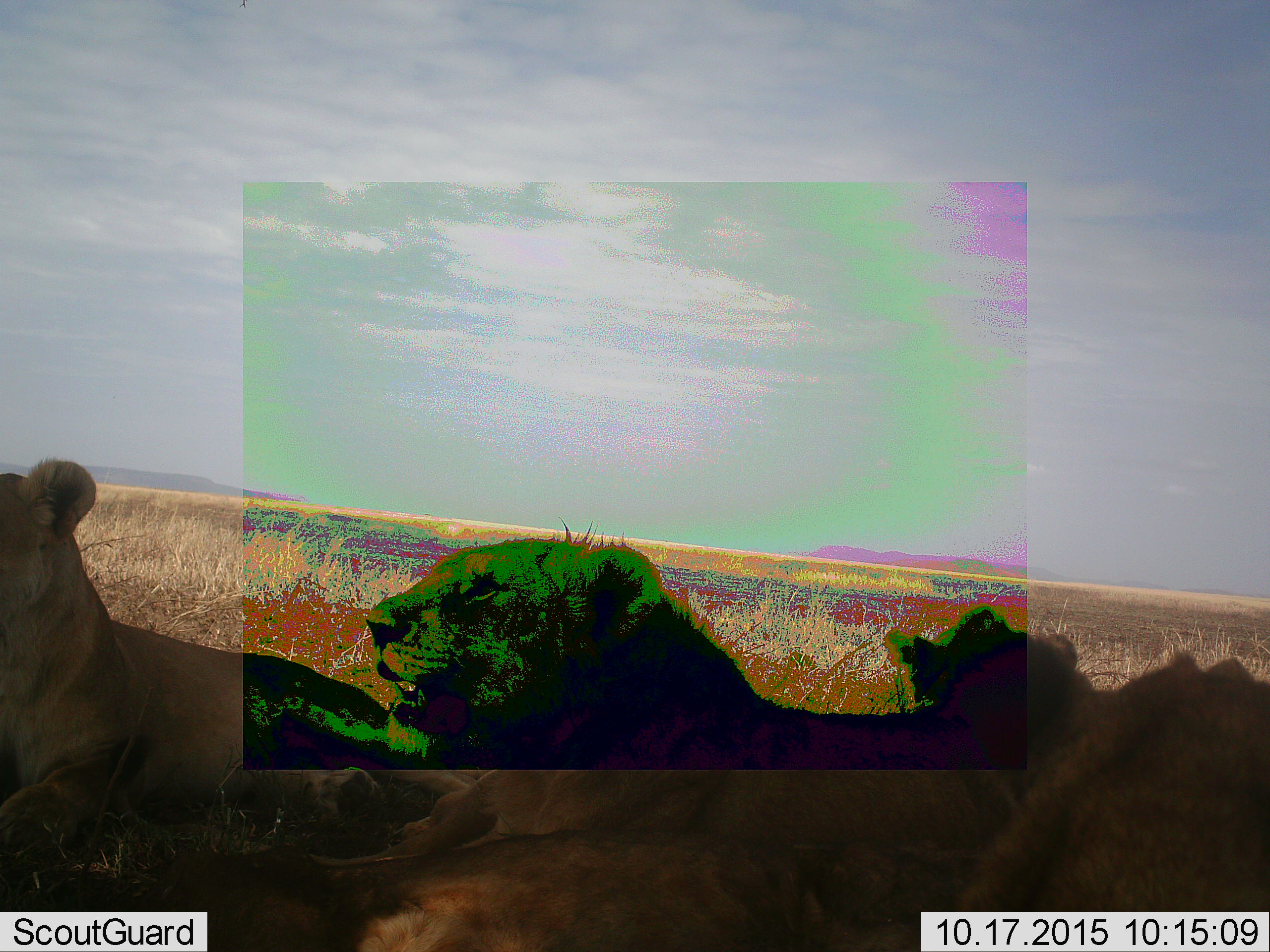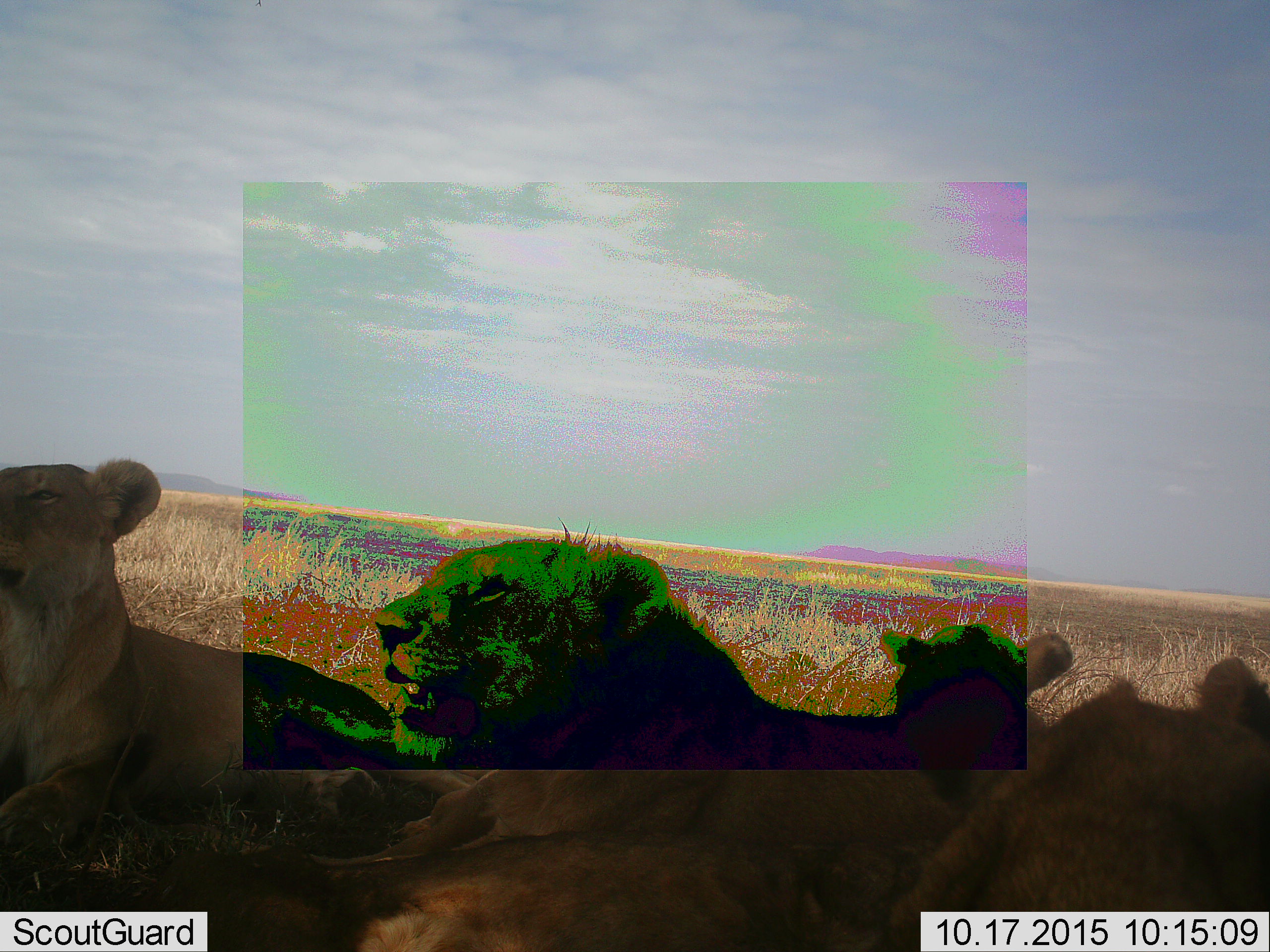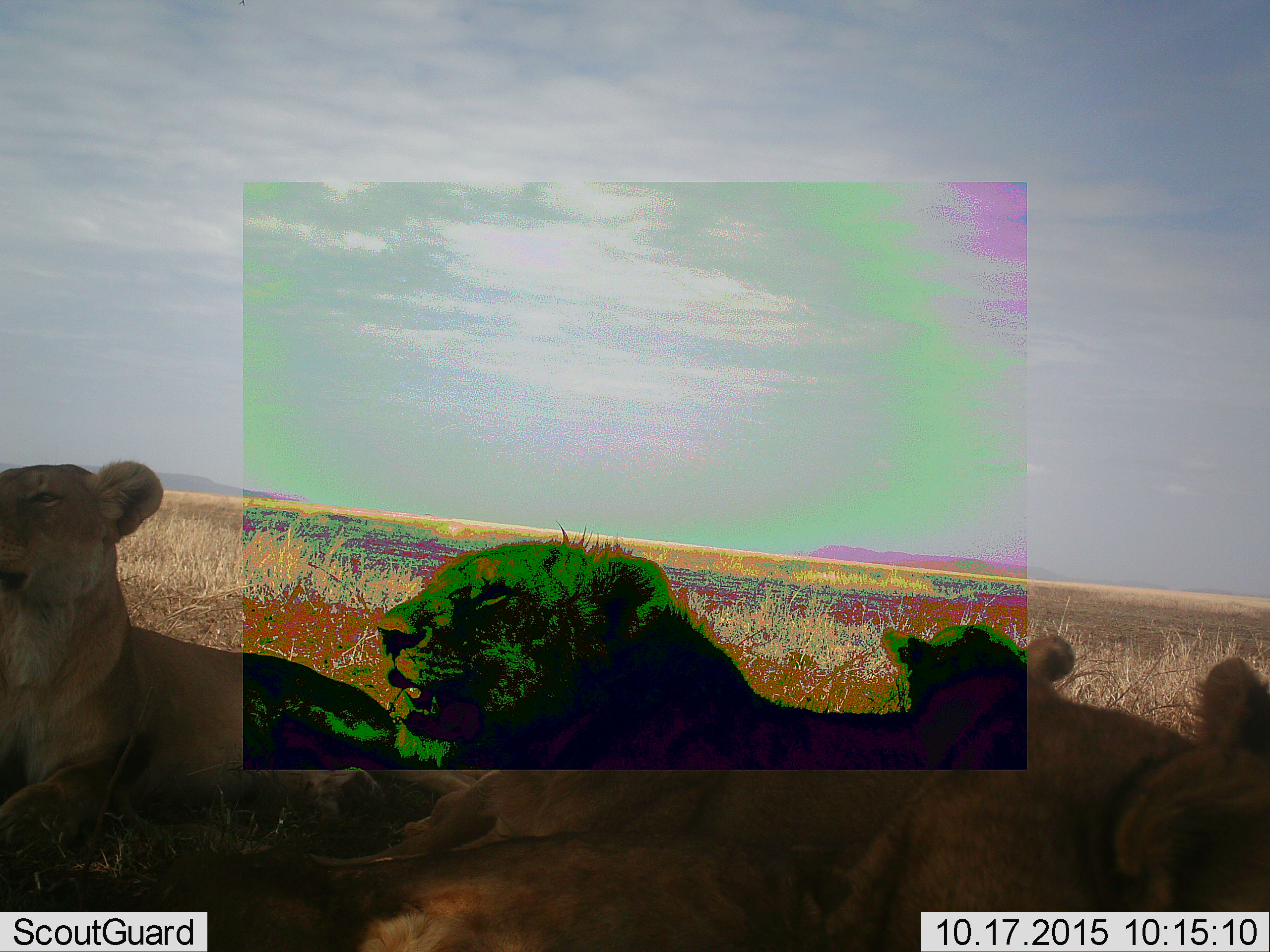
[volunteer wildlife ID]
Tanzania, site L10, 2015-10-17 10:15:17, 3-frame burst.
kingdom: Animalia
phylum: Chordata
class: Mammalia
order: Carnivora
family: Felidae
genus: Panthera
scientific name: Panthera leo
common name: lion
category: lionfemale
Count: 3.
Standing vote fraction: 0%.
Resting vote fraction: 100%.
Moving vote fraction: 0%.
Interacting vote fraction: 0%.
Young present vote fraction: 38%.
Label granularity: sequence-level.